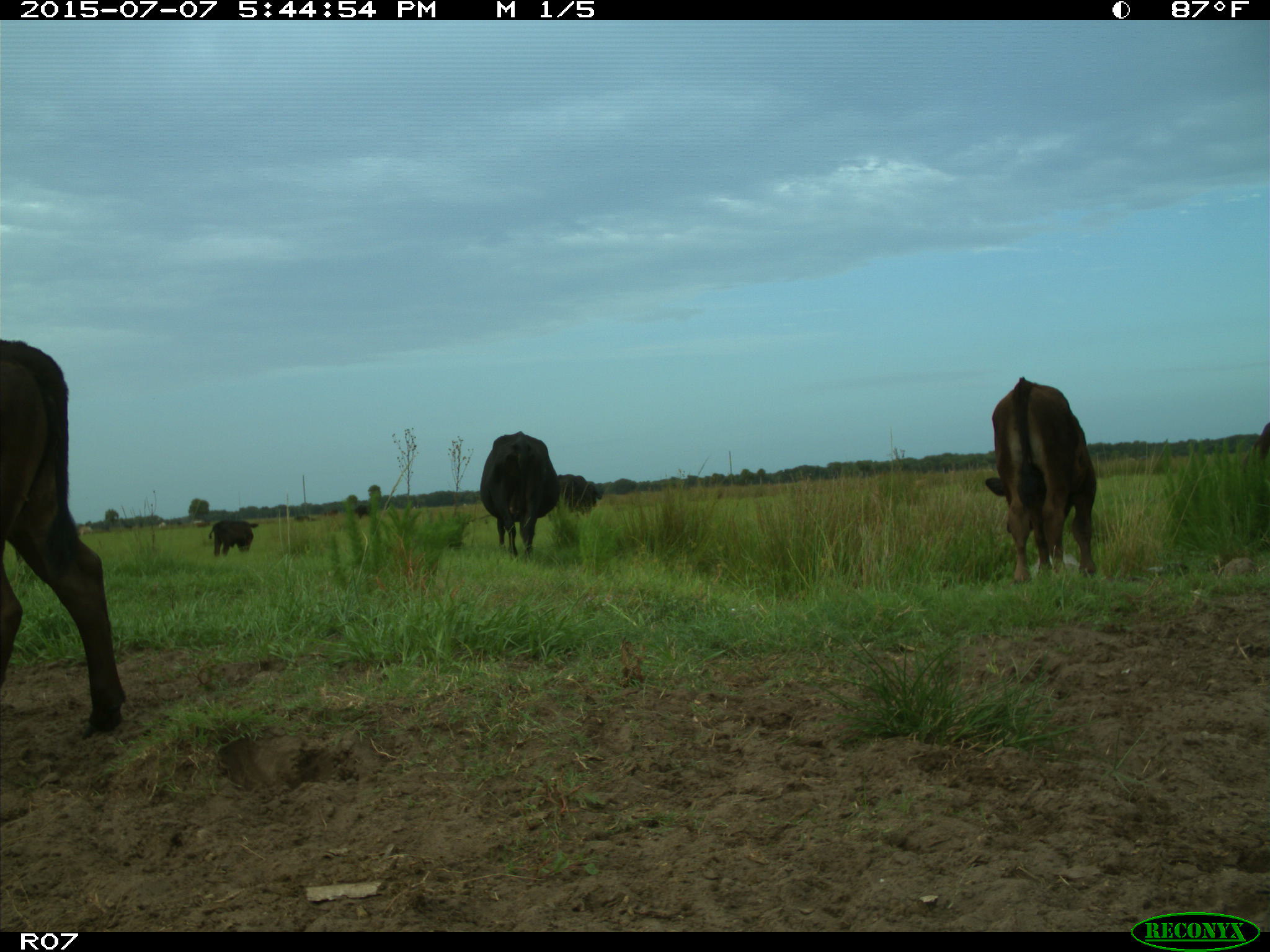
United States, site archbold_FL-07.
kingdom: Animalia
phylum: Chordata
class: Mammalia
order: Artiodactyla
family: Bovidae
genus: Bos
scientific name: Bos taurus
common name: domestic cow